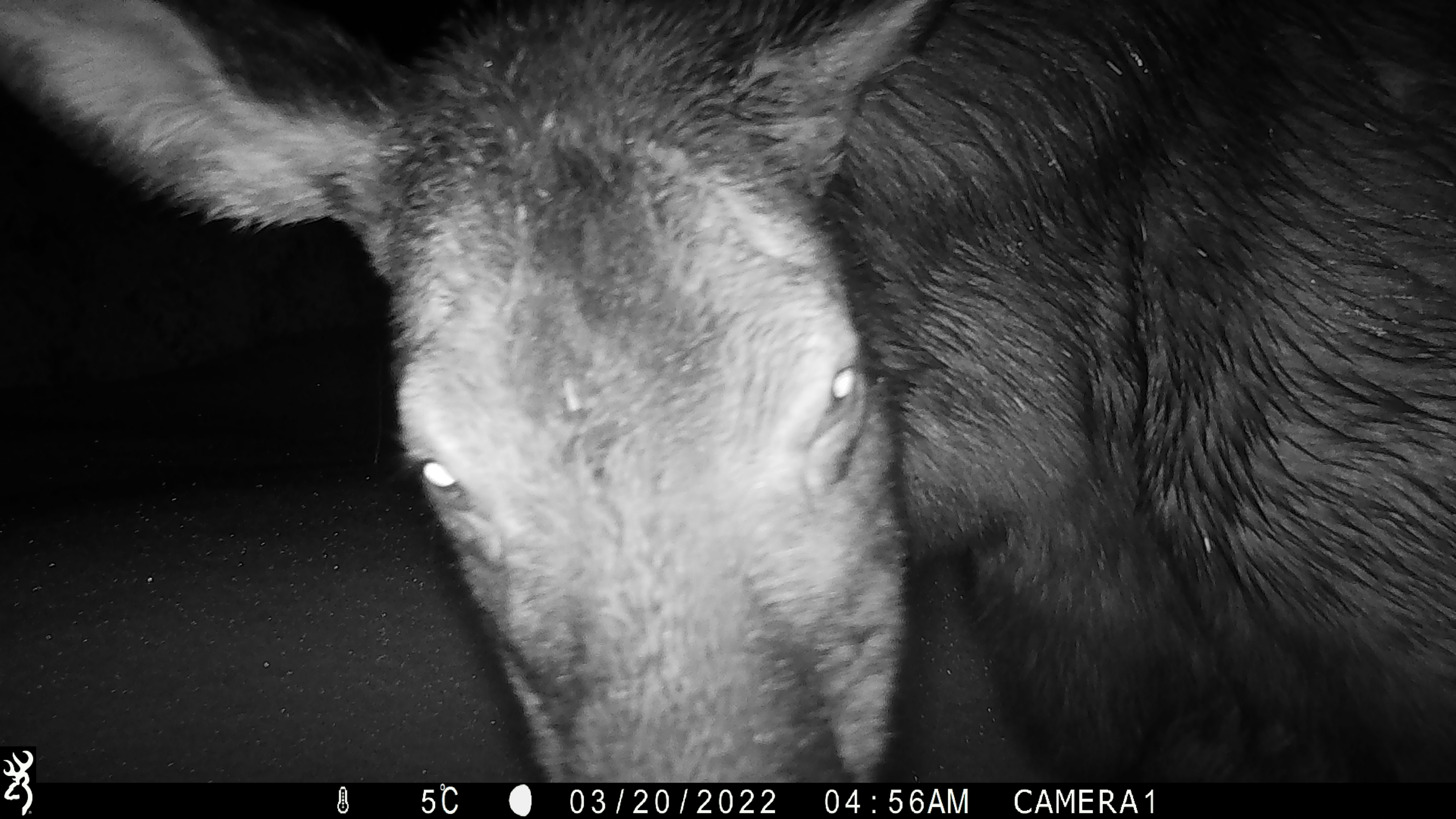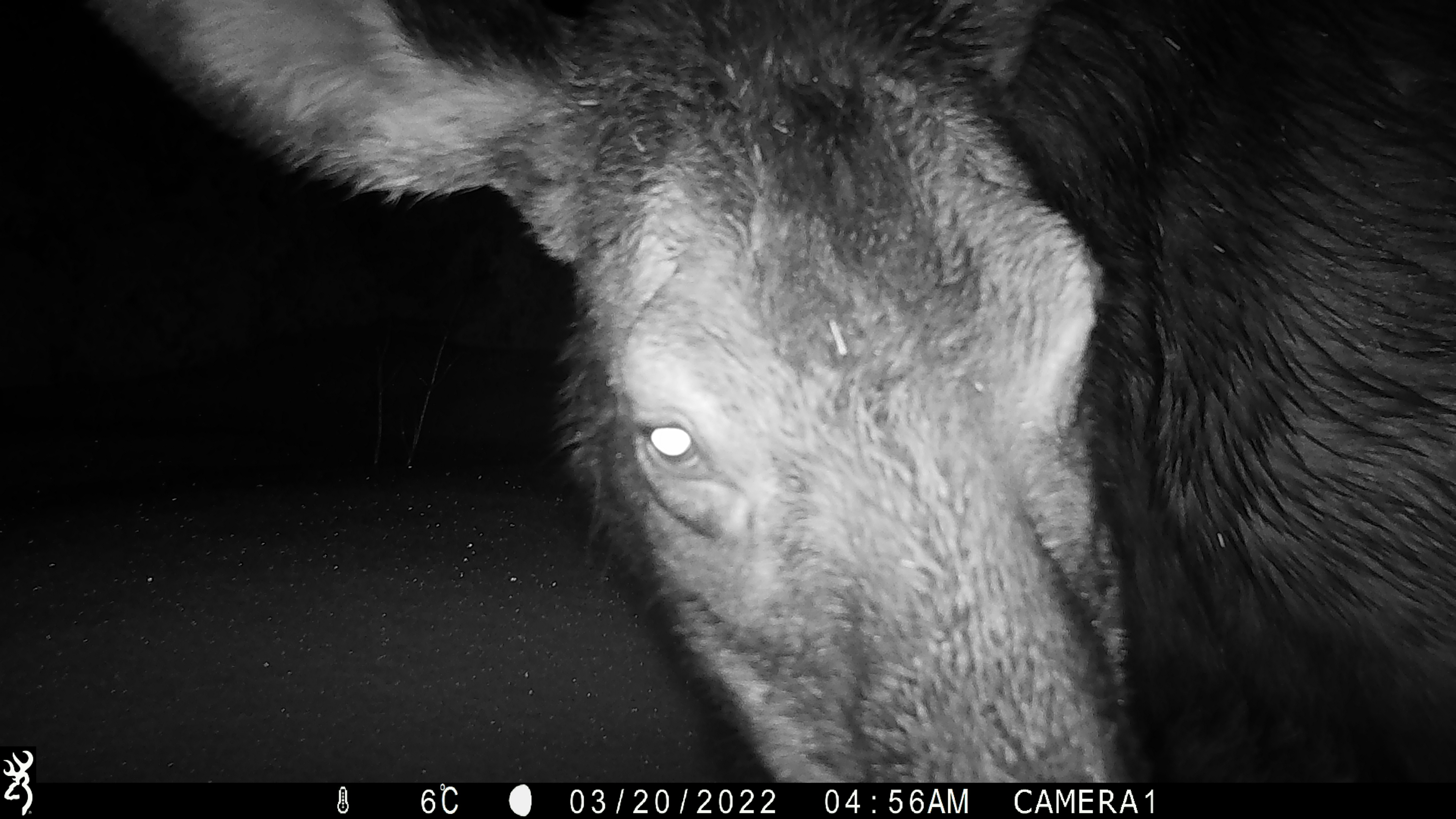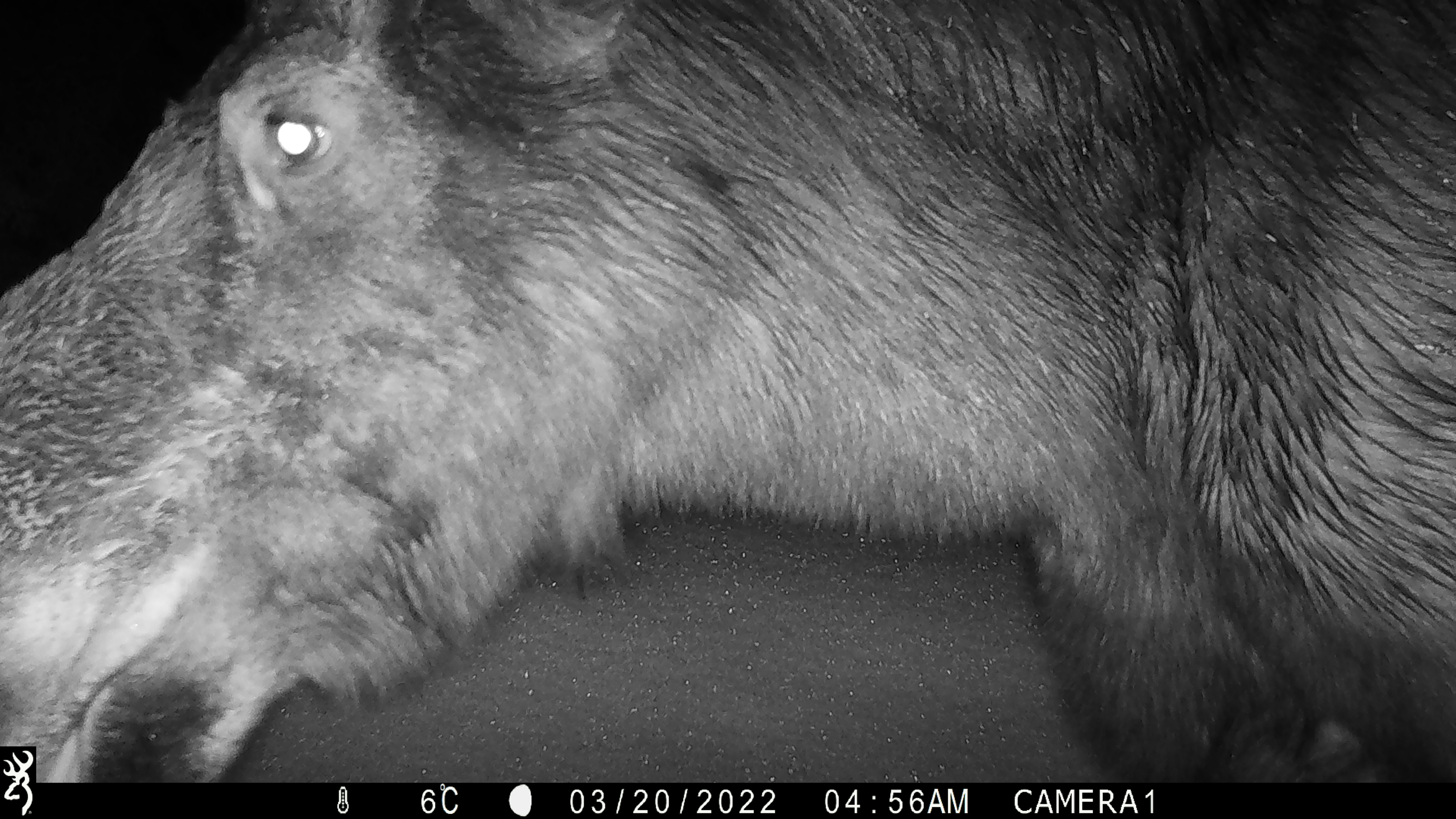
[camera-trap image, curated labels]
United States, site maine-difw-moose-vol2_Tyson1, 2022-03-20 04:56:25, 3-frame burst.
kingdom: Animalia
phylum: Chordata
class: Mammalia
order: Artiodactyla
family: Cervidae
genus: Alces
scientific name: Alces alces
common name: moose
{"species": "moose (Alces alces)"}